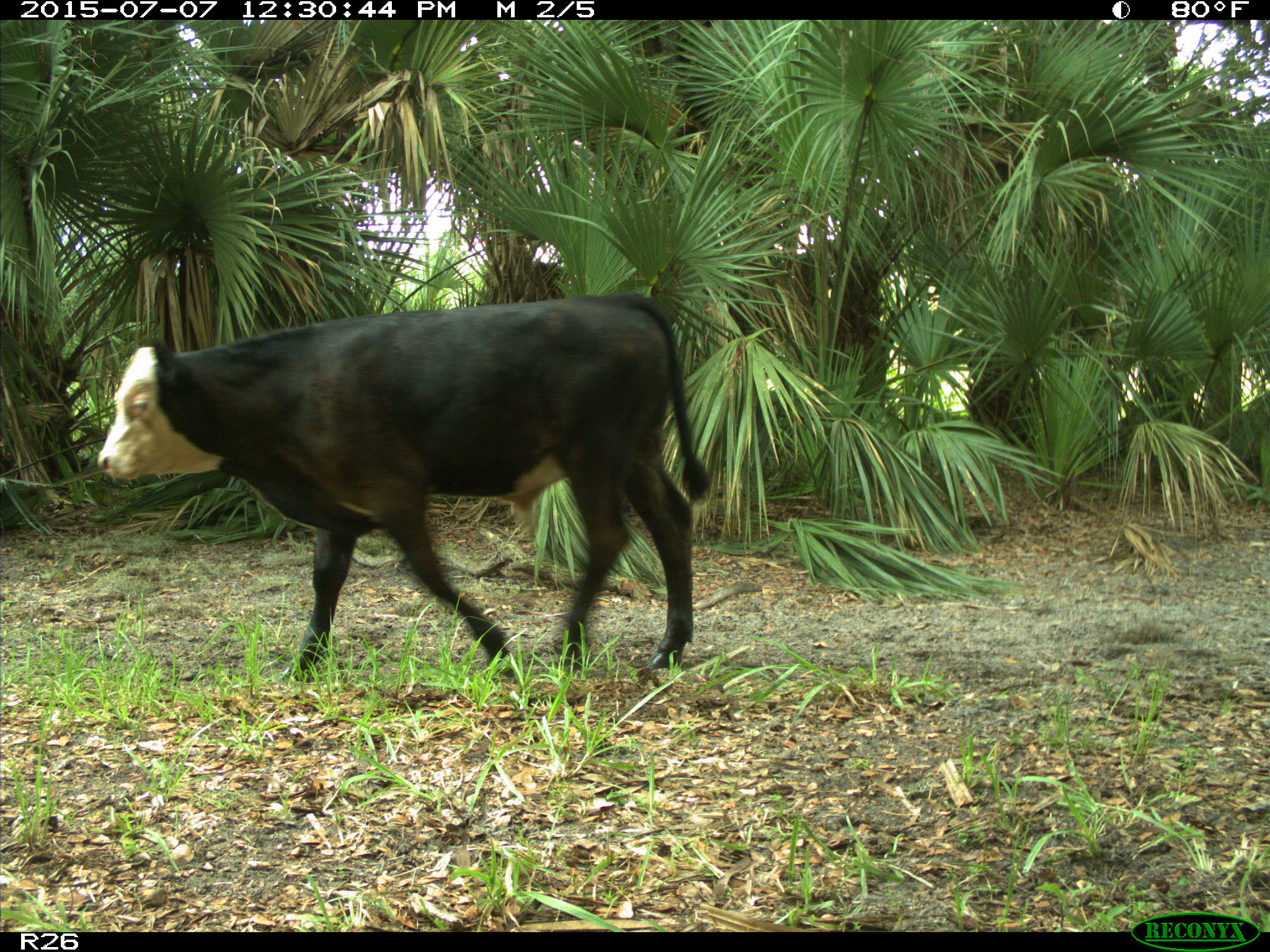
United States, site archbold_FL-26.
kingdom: Animalia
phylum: Chordata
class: Mammalia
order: Artiodactyla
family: Bovidae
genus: Bos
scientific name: Bos taurus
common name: domestic cow